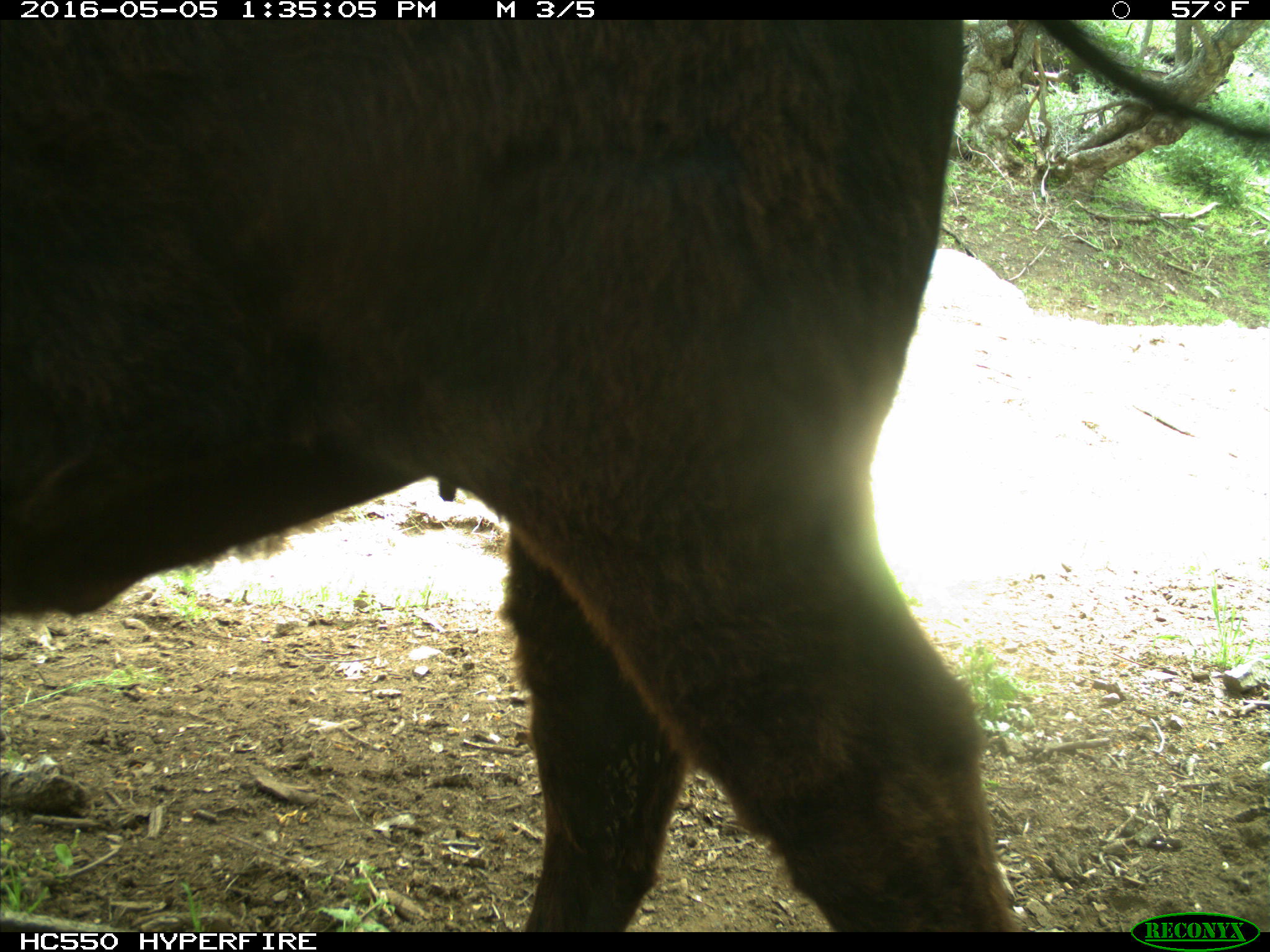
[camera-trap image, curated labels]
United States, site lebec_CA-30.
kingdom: Animalia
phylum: Chordata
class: Mammalia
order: Artiodactyla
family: Bovidae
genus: Bos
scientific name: Bos taurus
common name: domestic cow